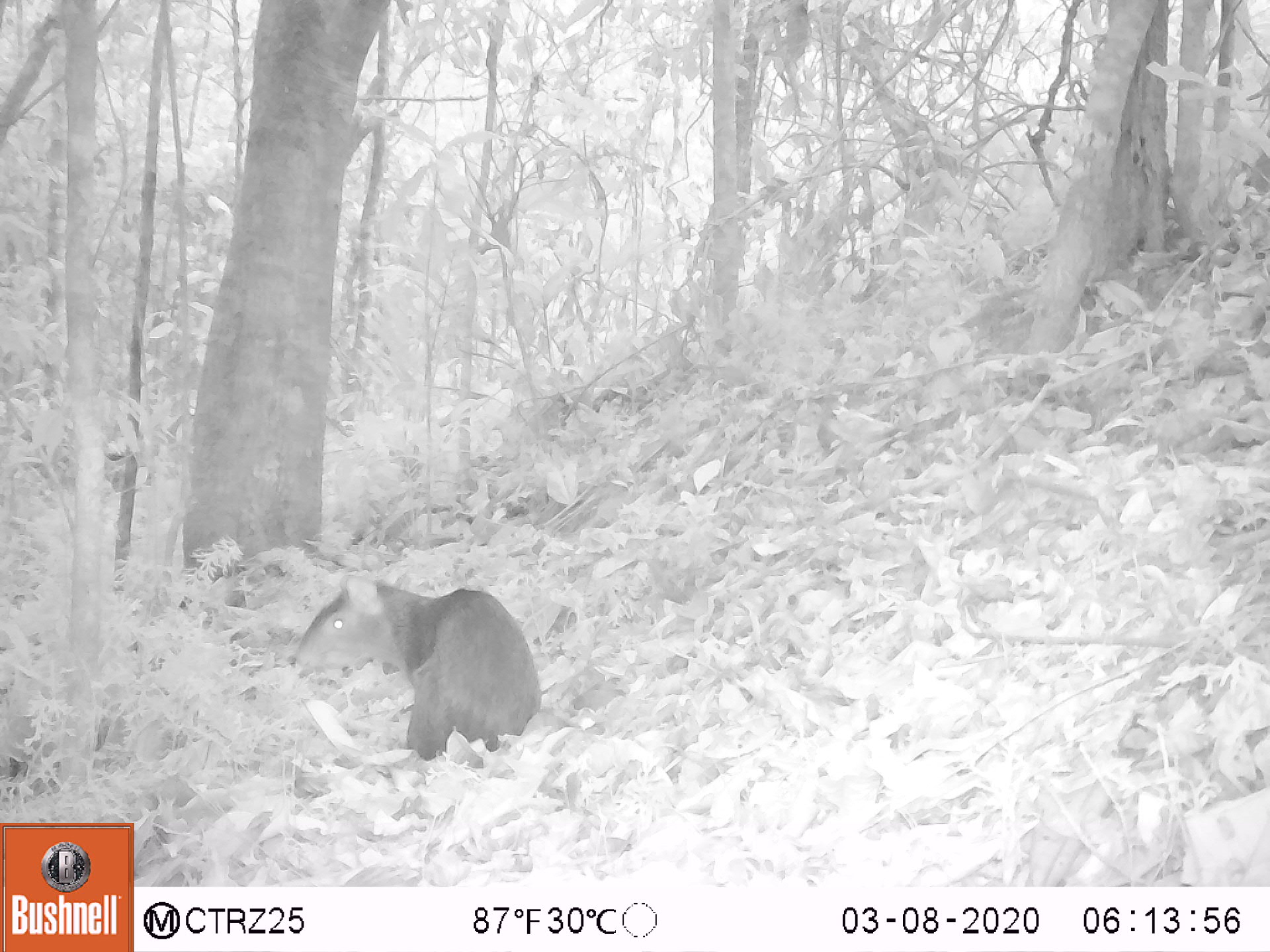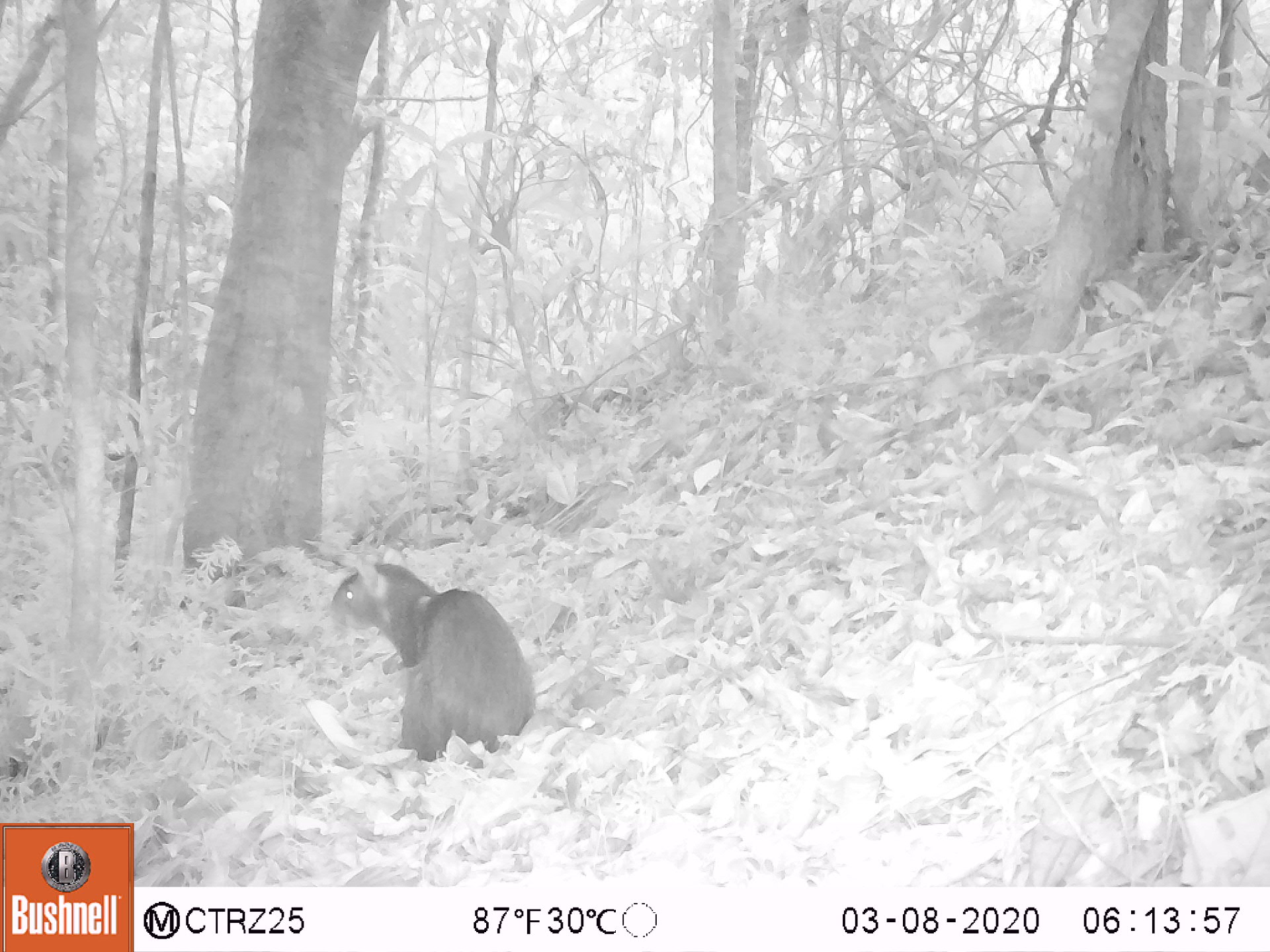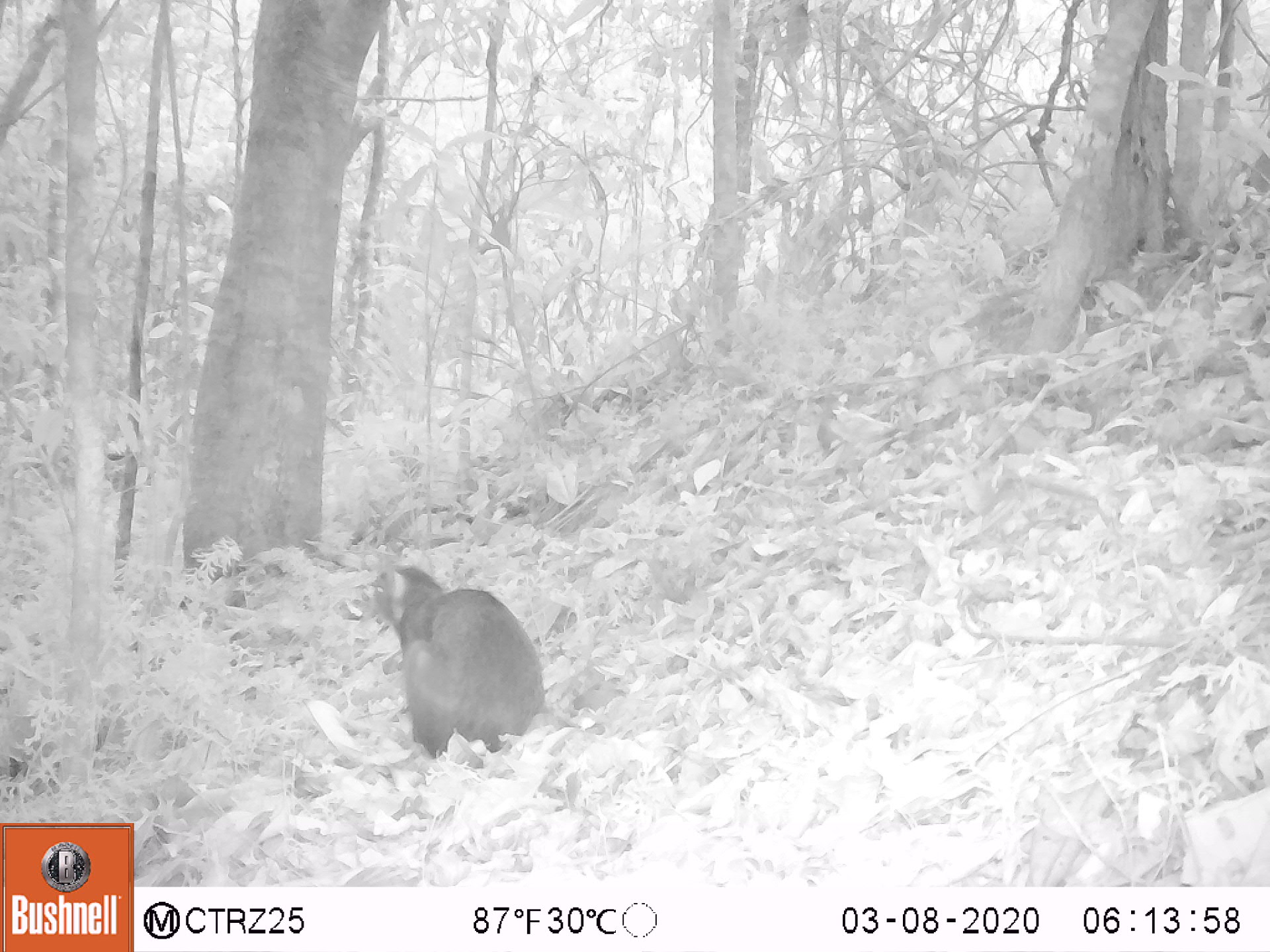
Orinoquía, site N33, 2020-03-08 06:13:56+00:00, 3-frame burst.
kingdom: Animalia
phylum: Chordata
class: Mammalia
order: Rodentia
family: Dasyproctidae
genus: Dasyprocta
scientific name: Dasyprocta fuliginosa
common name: black agouti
Black agouti (Dasyprocta fuliginosa).